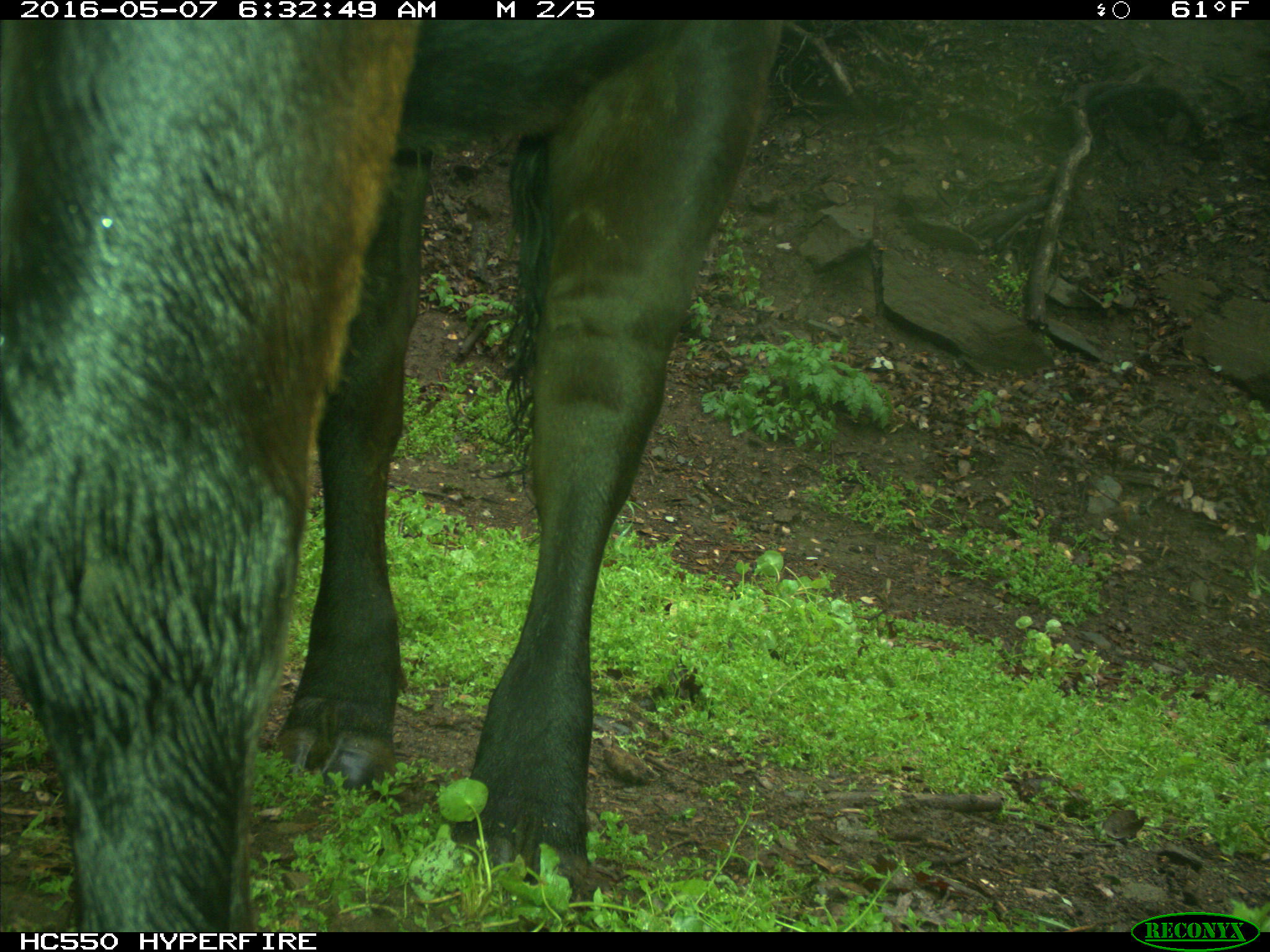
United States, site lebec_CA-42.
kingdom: Animalia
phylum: Chordata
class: Mammalia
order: Artiodactyla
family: Bovidae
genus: Bos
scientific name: Bos taurus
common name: domestic cow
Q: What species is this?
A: Bos taurus (domestic cow).